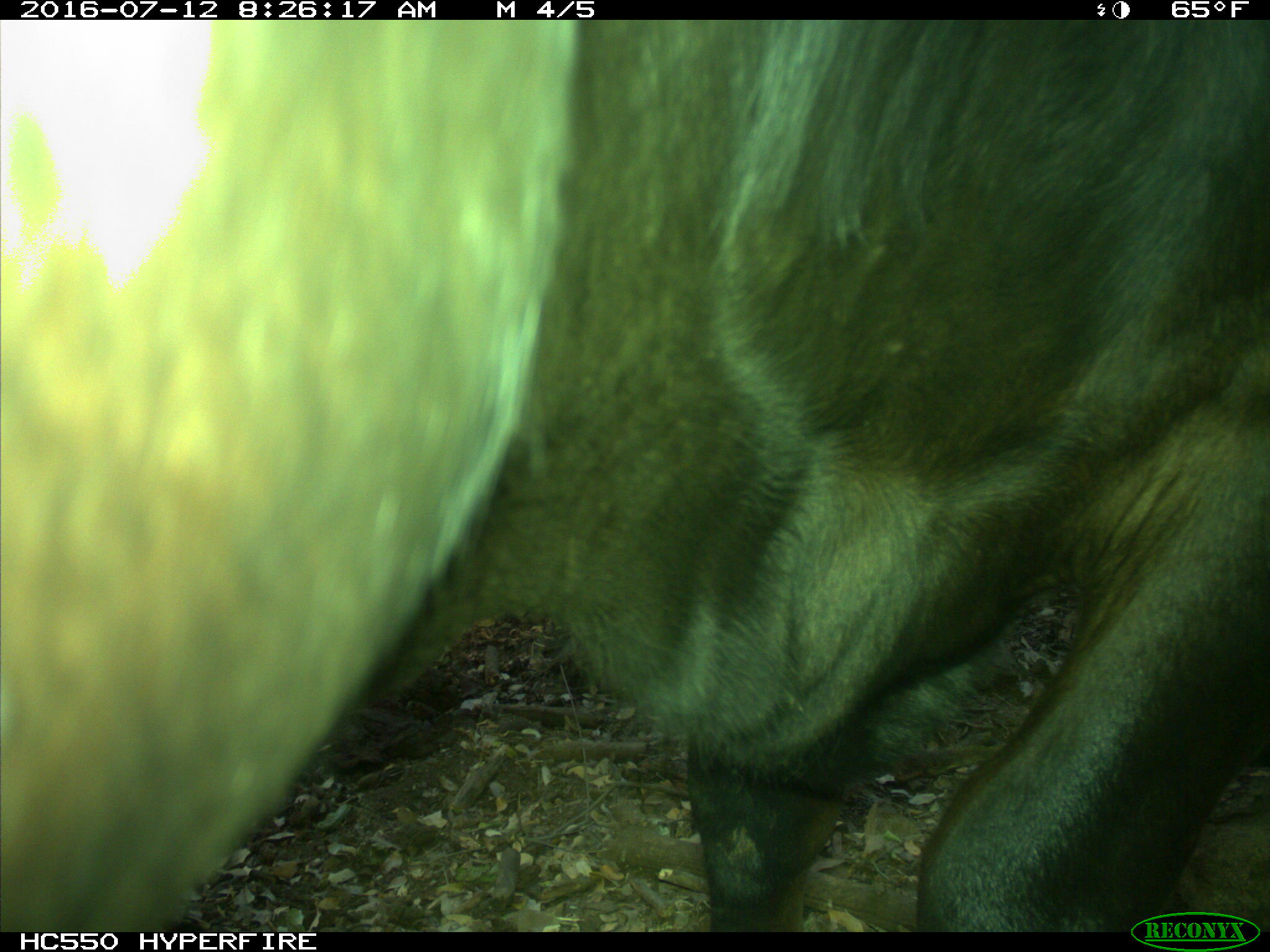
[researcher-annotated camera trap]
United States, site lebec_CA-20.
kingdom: Animalia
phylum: Chordata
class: Mammalia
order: Artiodactyla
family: Bovidae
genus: Bos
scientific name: Bos taurus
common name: domestic cow